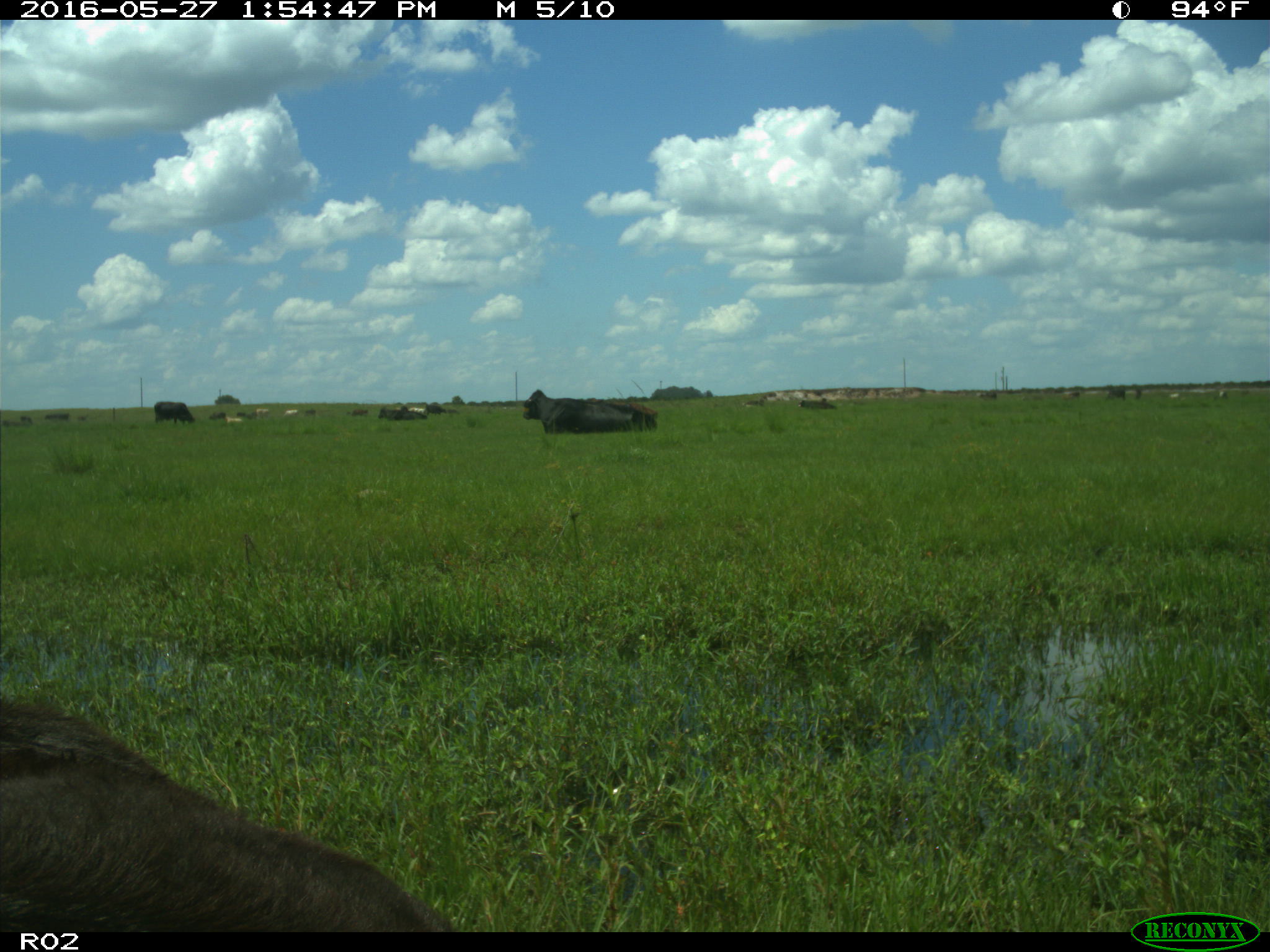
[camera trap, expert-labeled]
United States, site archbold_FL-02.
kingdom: Animalia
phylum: Chordata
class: Mammalia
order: Artiodactyla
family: Bovidae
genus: Bos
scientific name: Bos taurus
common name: domestic cow